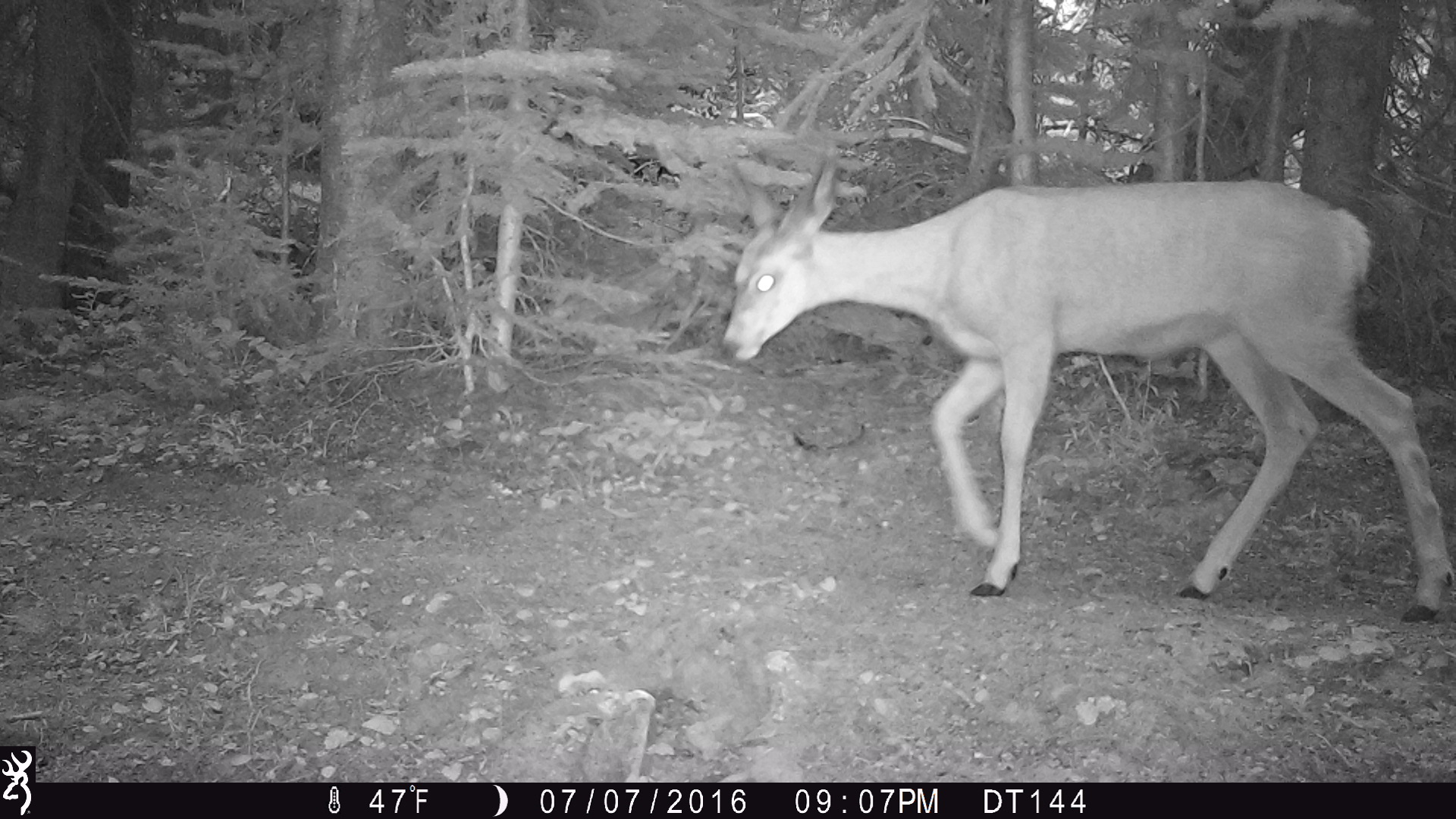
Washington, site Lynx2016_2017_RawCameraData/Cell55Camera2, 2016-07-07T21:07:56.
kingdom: Animalia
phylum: Chordata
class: Mammalia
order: Artiodactyla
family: Cervidae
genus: Odocoileus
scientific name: Odocoileus hemionus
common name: mule deer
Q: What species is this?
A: Odocoileus hemionus (mule deer).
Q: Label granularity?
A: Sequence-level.